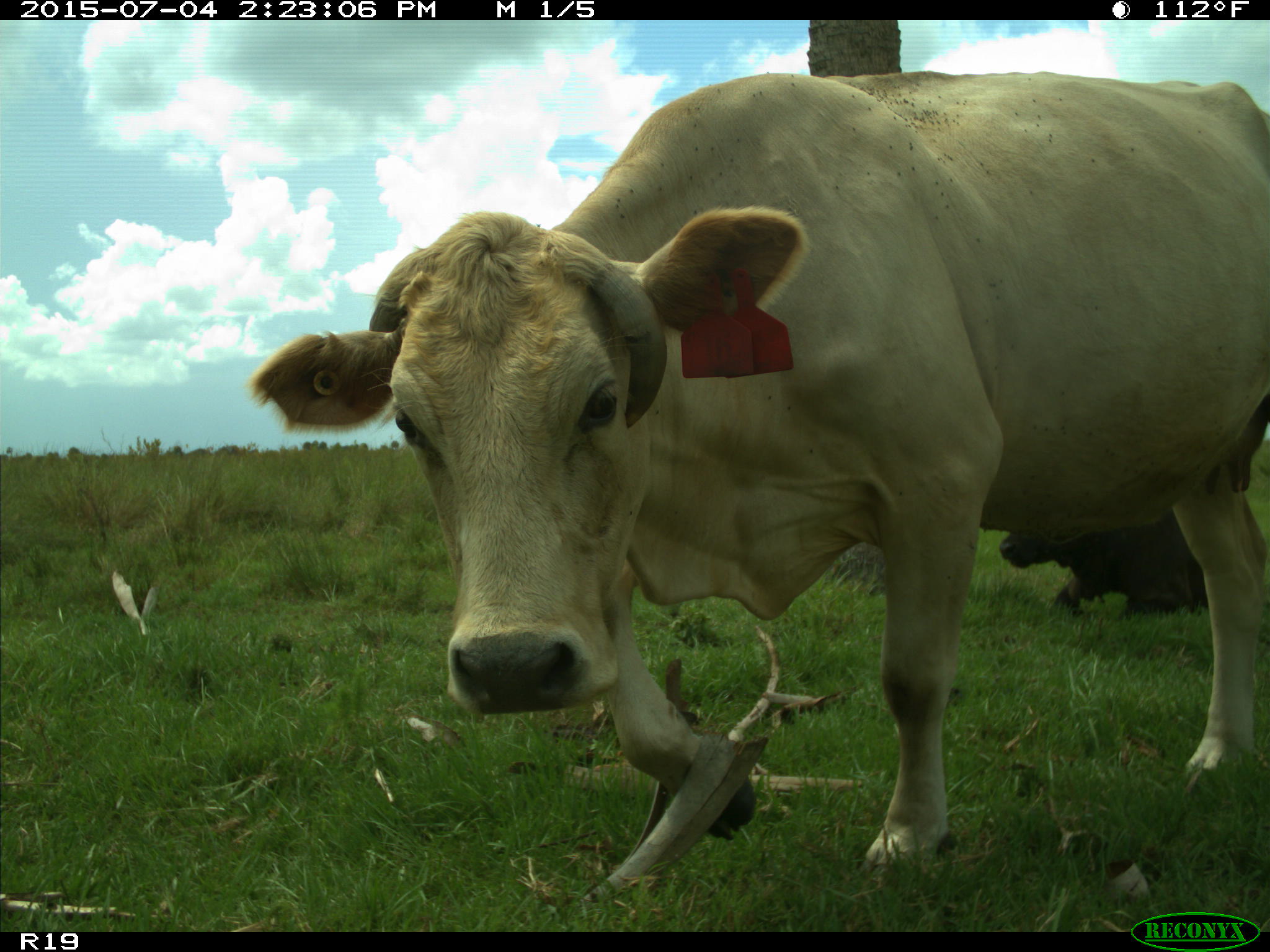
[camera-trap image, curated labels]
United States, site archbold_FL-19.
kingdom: Animalia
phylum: Chordata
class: Mammalia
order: Artiodactyla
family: Bovidae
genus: Bos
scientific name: Bos taurus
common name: domestic cow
Bos taurus (domestic cow).